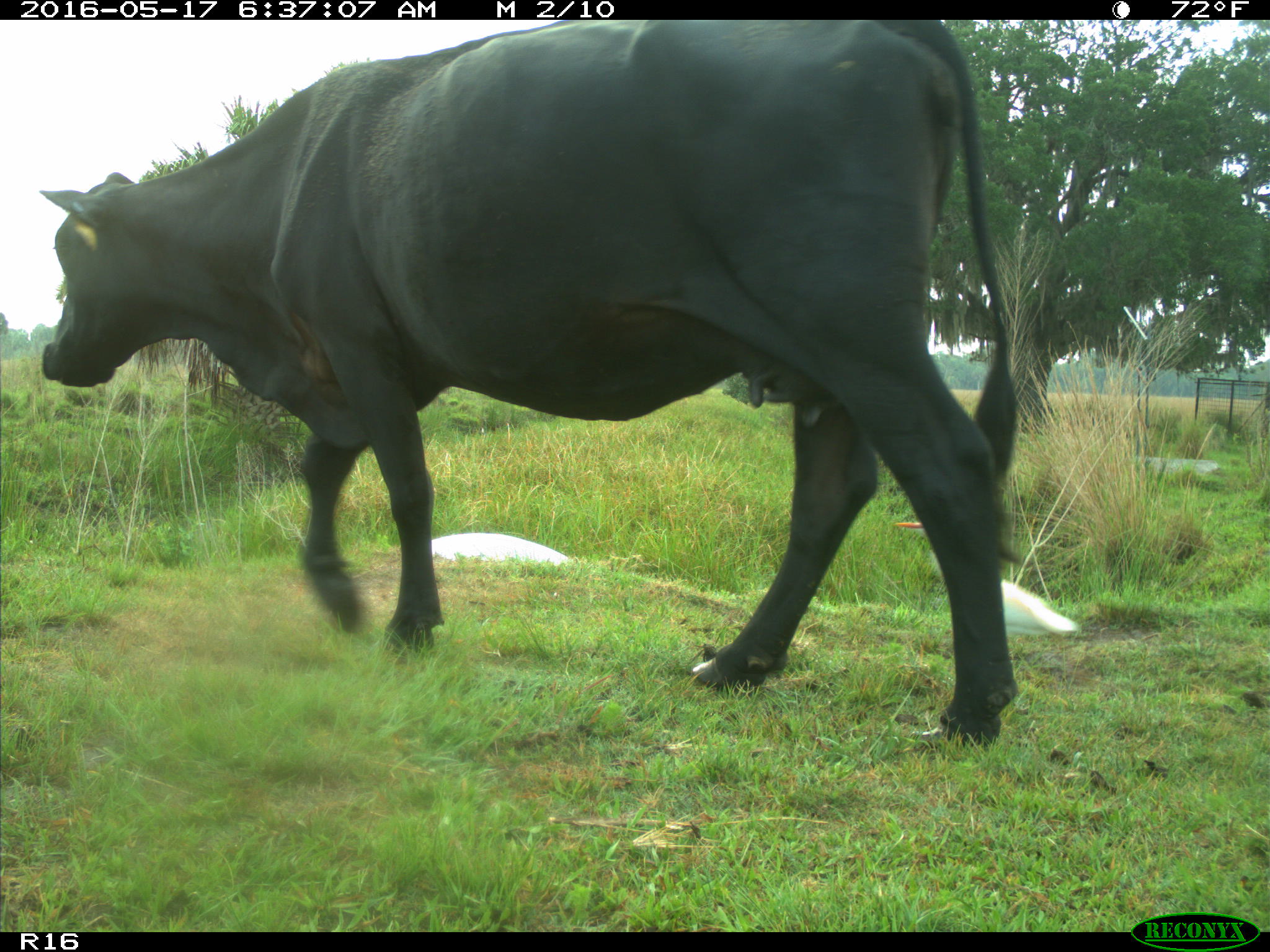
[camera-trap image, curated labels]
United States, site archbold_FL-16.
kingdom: Animalia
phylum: Chordata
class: Mammalia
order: Artiodactyla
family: Bovidae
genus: Bos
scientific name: Bos taurus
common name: domestic cow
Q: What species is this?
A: Bos taurus (domestic cow).